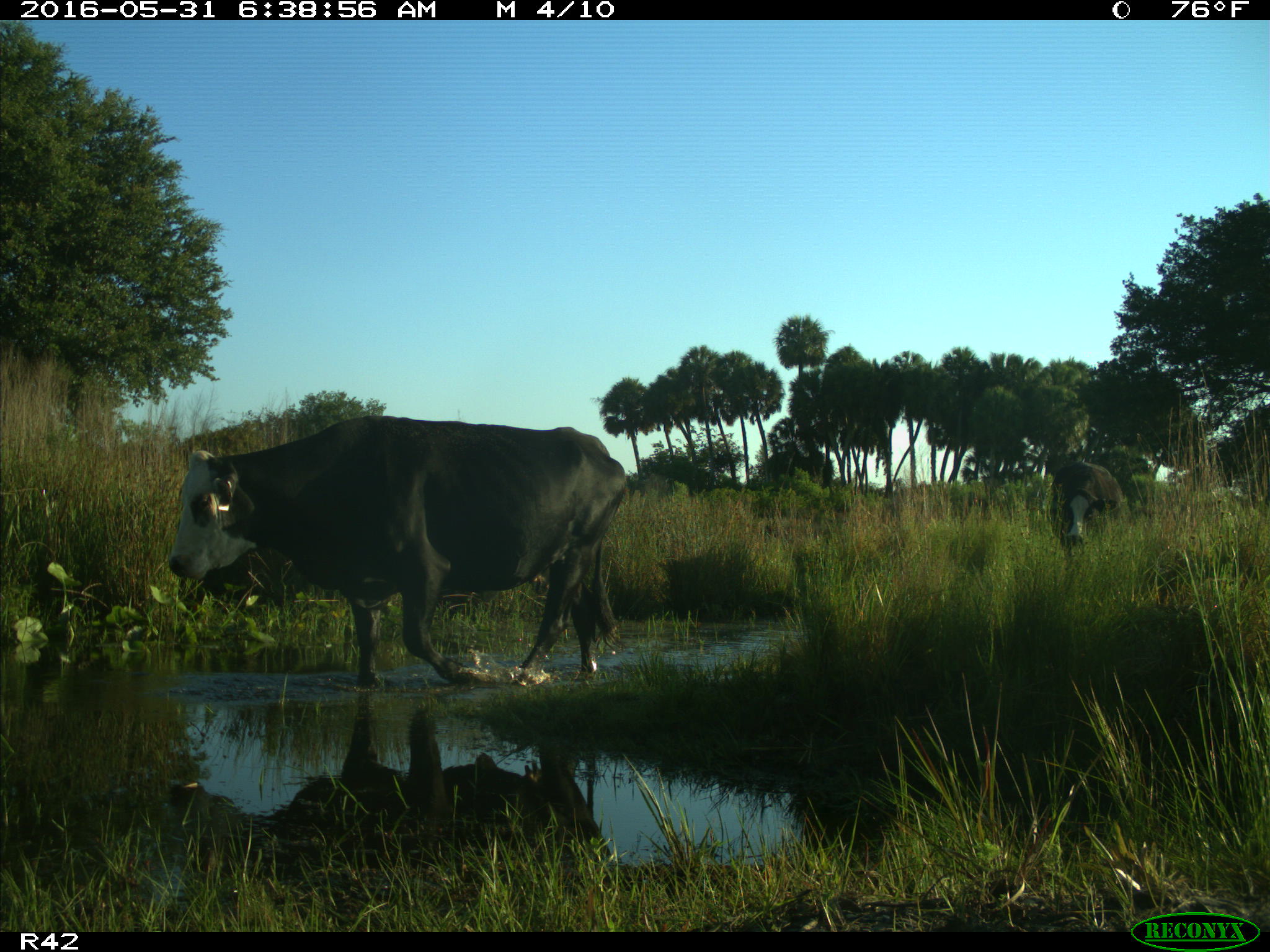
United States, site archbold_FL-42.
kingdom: Animalia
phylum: Chordata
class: Mammalia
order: Artiodactyla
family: Bovidae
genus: Bos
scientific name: Bos taurus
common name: domestic cow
Bos taurus (domestic cow).